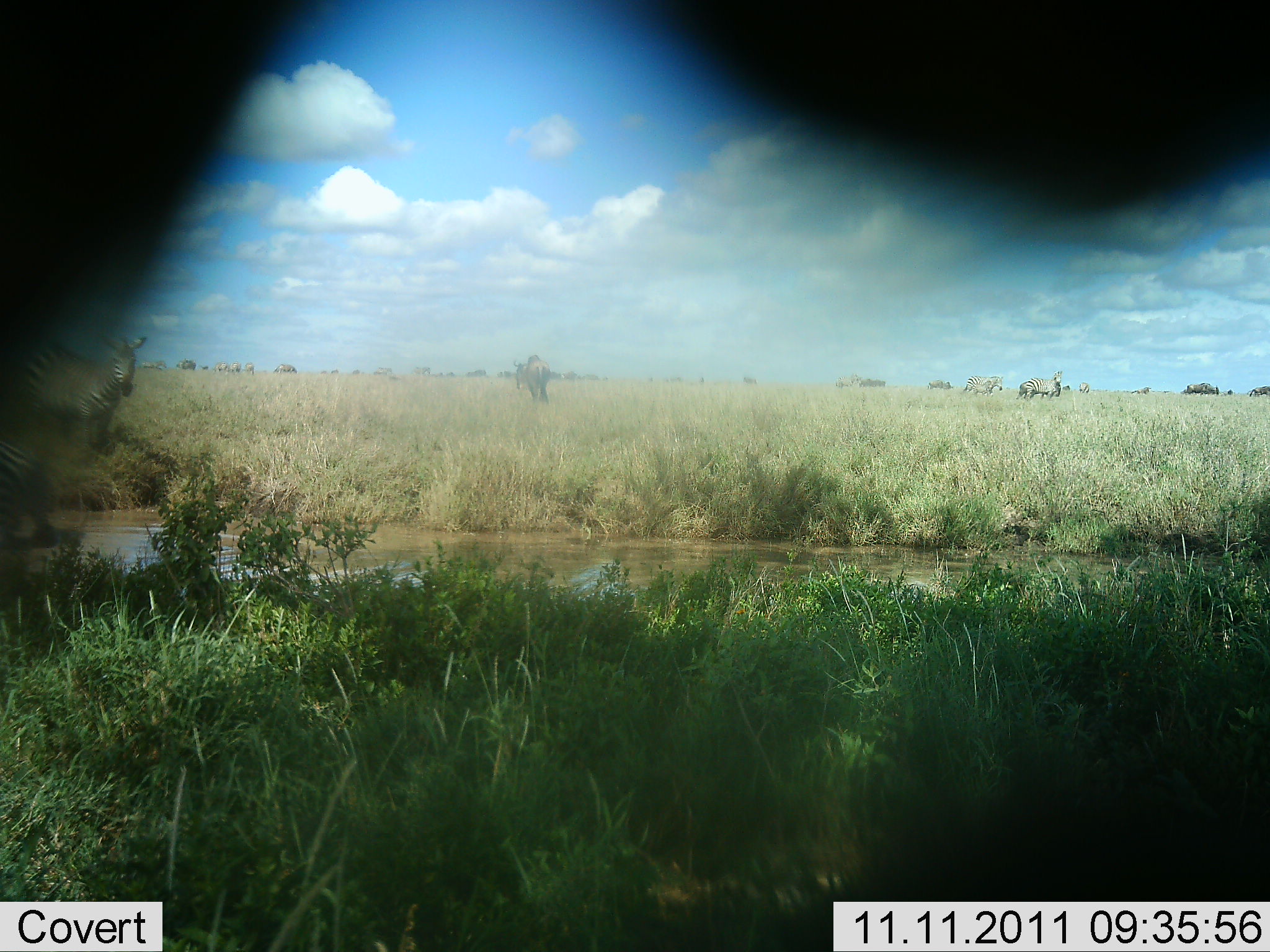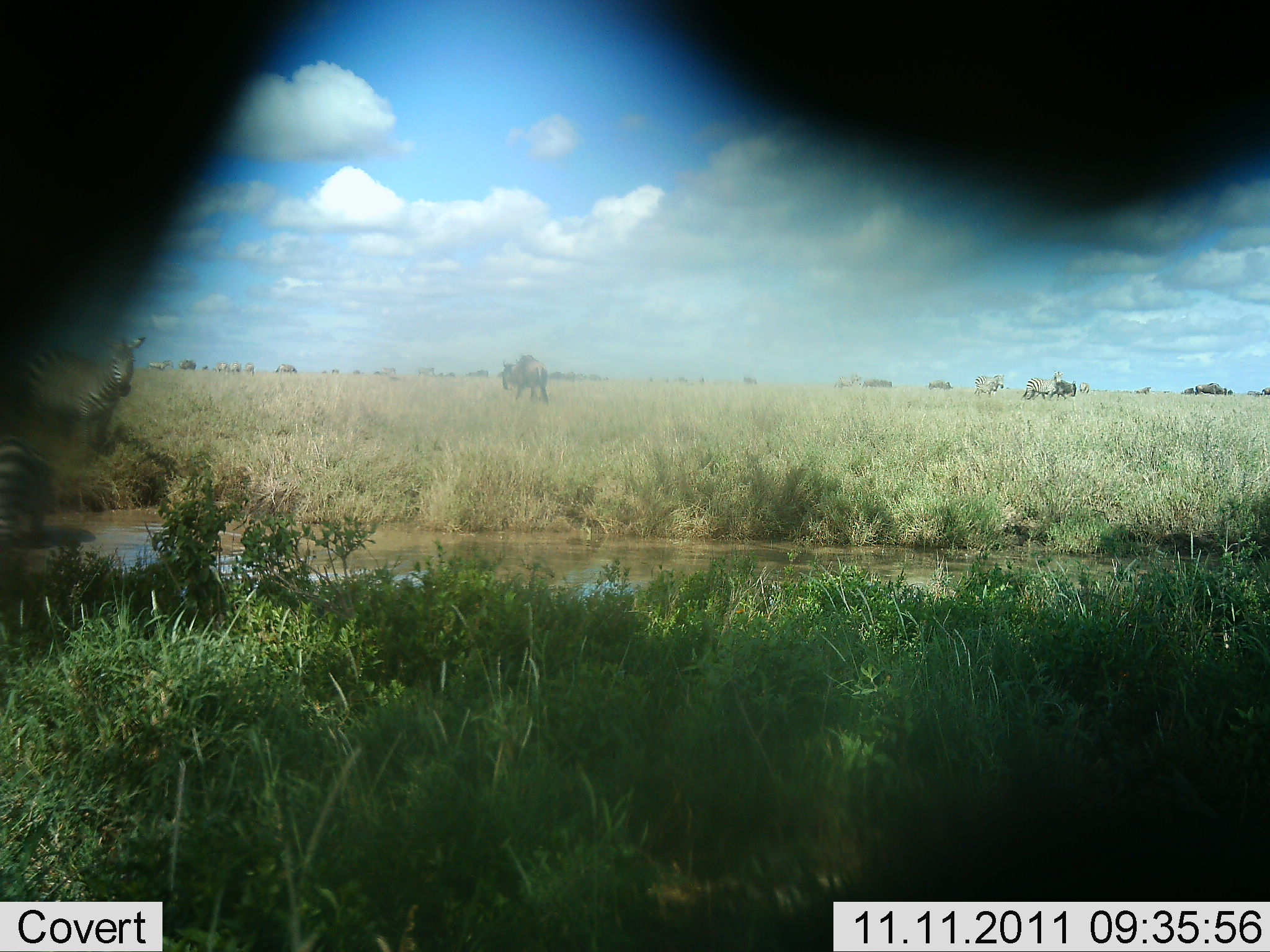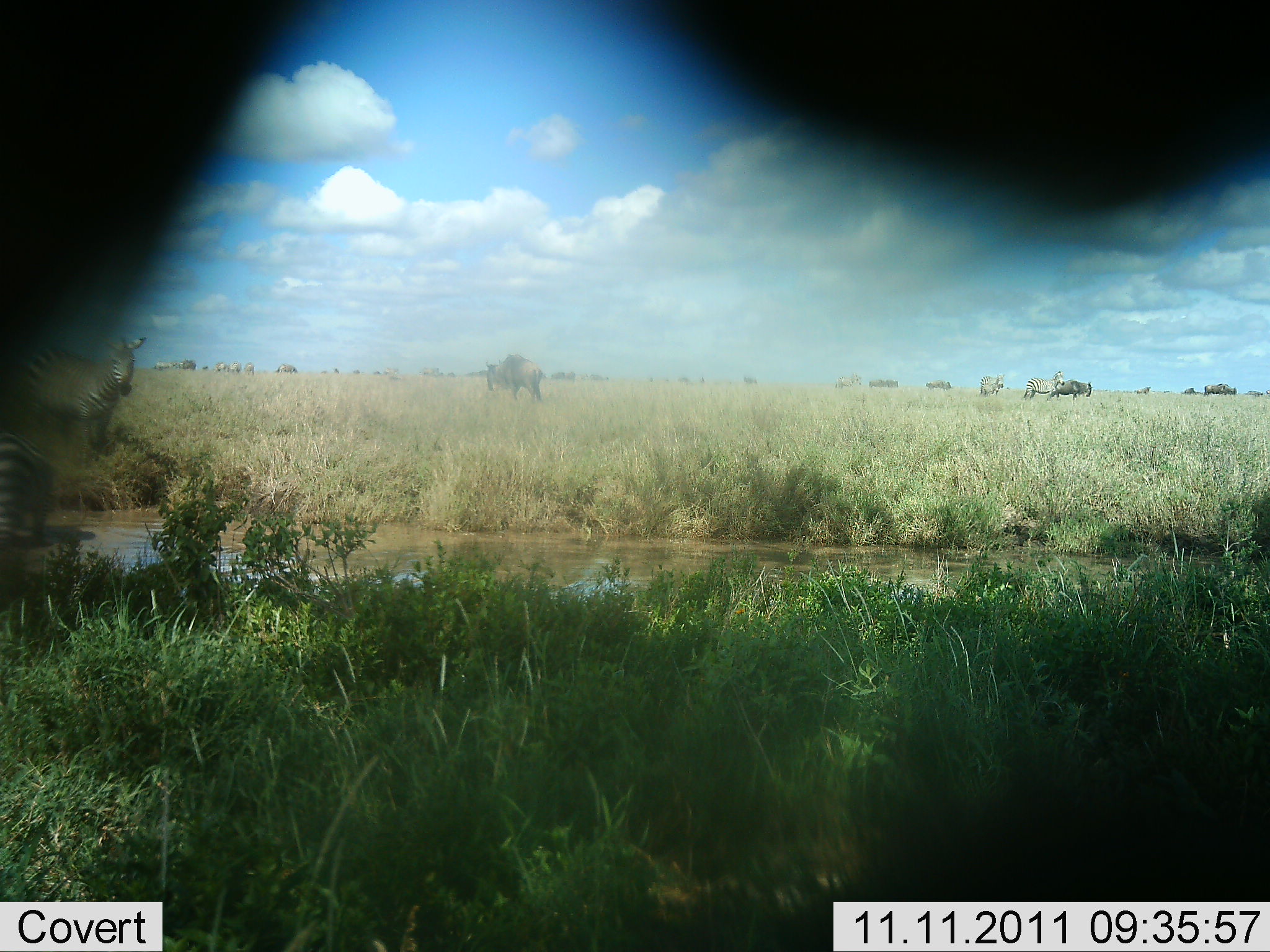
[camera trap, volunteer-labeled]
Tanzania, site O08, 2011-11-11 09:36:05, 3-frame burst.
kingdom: Animalia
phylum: Chordata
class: Mammalia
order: Artiodactyla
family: Bovidae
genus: Connochaetes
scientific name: Connochaetes taurinus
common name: blue wildebeest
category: wildebeest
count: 11-50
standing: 37%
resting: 0%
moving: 63%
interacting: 0%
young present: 0%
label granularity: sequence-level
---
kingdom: Animalia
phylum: Chordata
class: Mammalia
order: Perissodactyla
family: Equidae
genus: Equus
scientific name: Equus quagga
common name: plains zebra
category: zebra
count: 2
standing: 81%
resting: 6%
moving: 19%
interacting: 0%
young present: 0%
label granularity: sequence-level